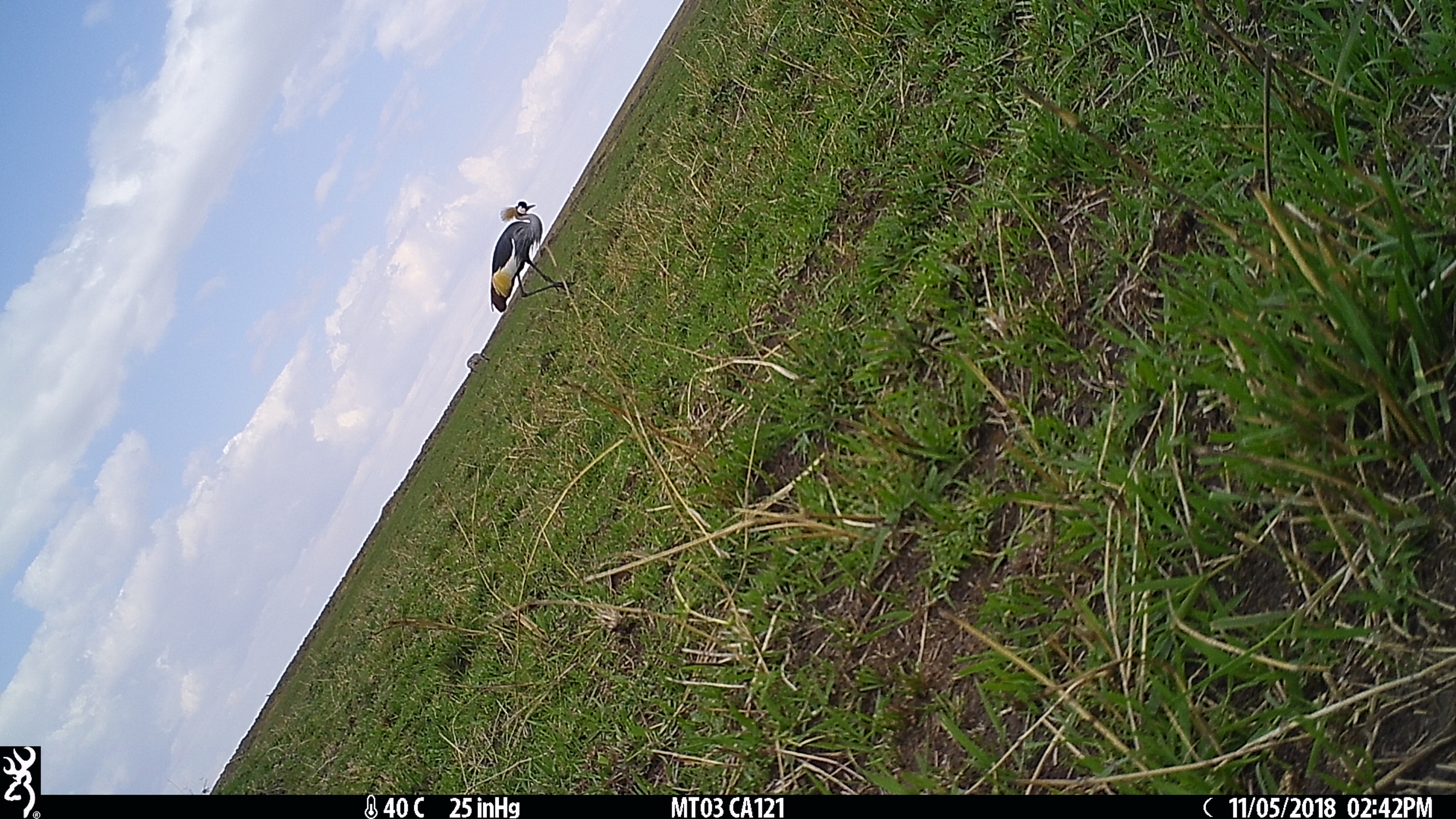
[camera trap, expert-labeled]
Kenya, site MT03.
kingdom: Animalia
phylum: Chordata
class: Aves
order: Gruiformes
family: Gruidae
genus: Balearica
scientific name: Balearica regulorum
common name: african crowned crane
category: crane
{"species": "crane (african crowned crane) (Balearica regulorum)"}